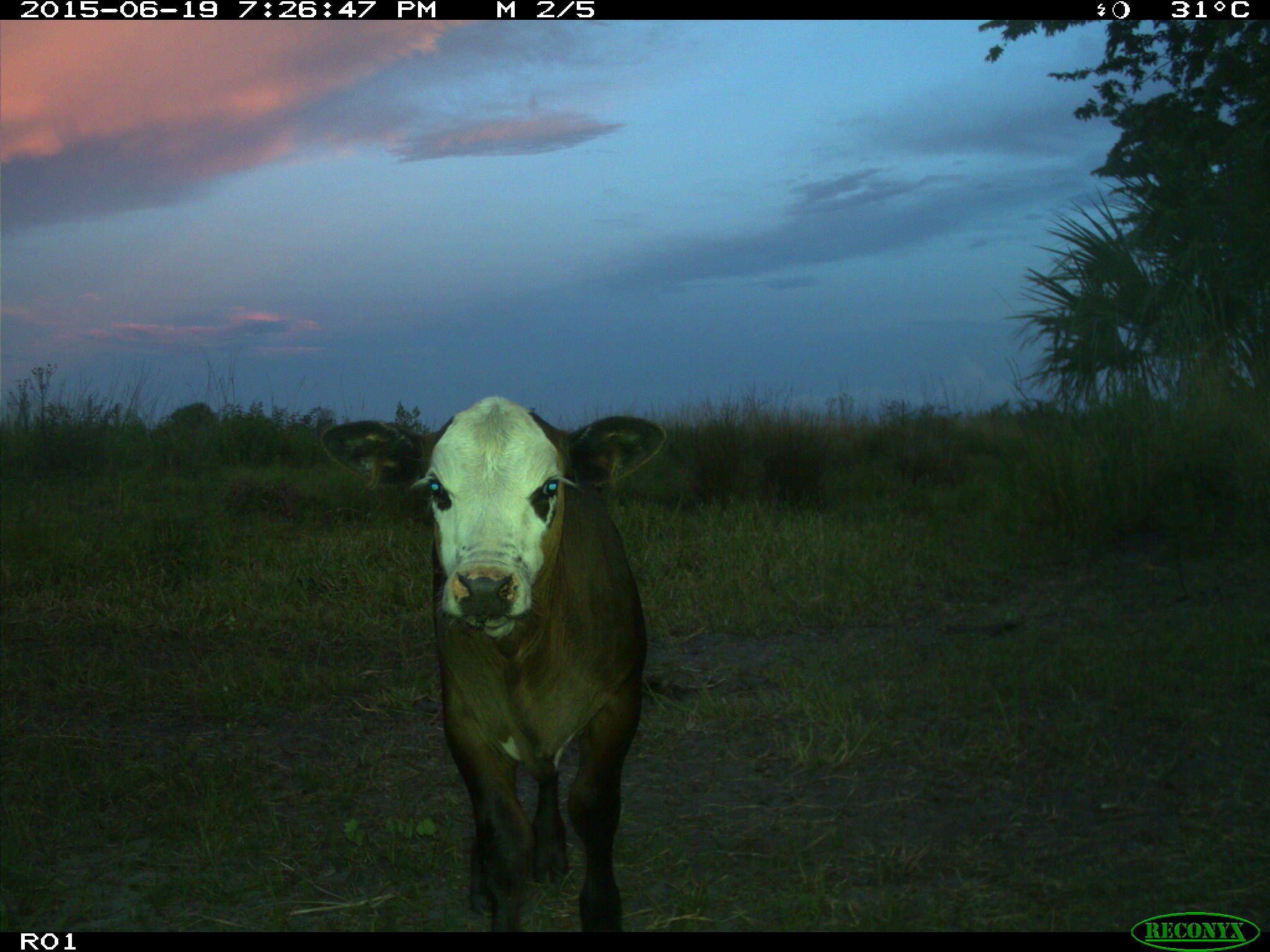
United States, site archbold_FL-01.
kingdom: Animalia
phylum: Chordata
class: Mammalia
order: Artiodactyla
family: Bovidae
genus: Bos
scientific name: Bos taurus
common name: domestic cow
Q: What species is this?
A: Bos taurus (domestic cow).